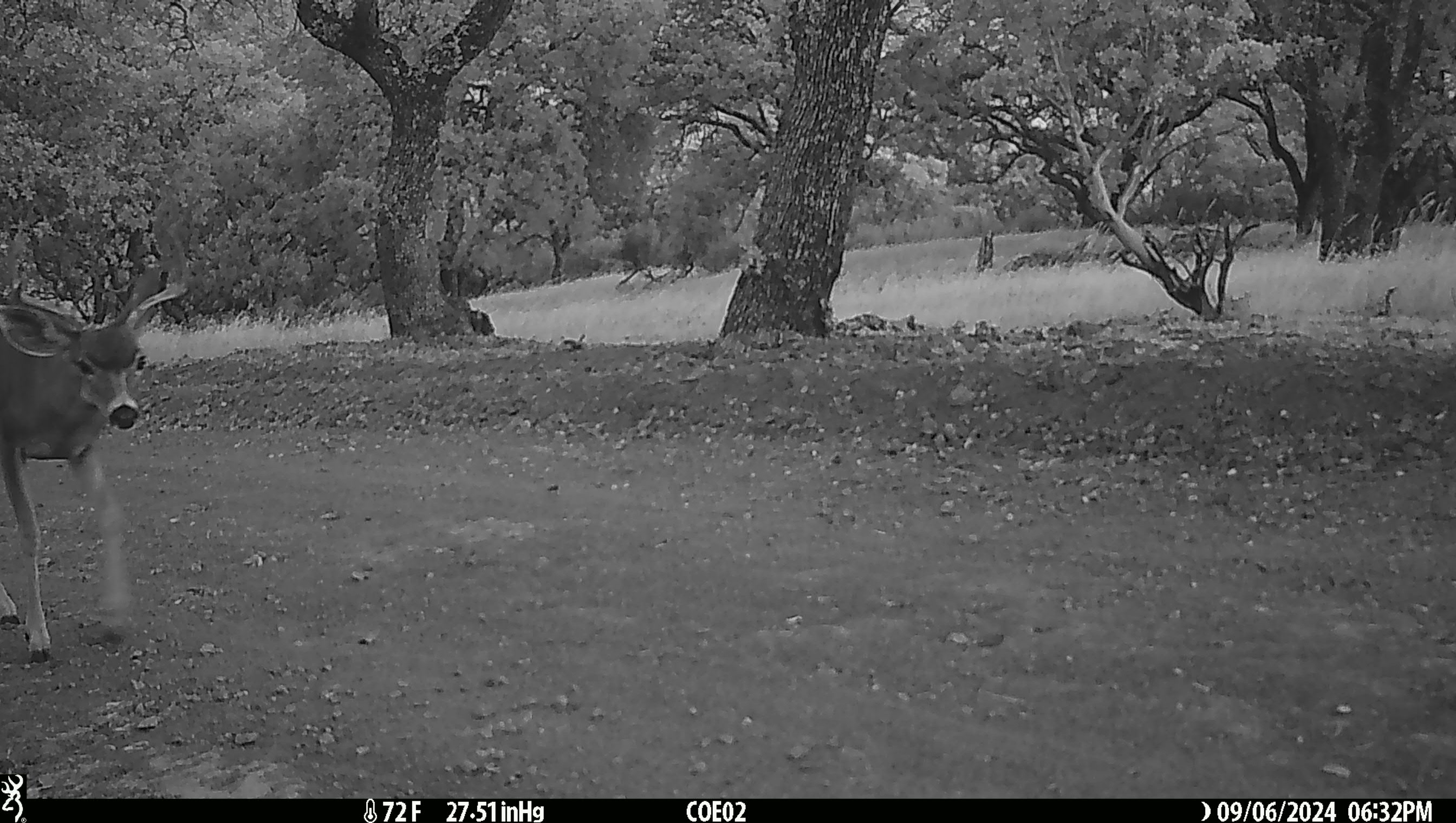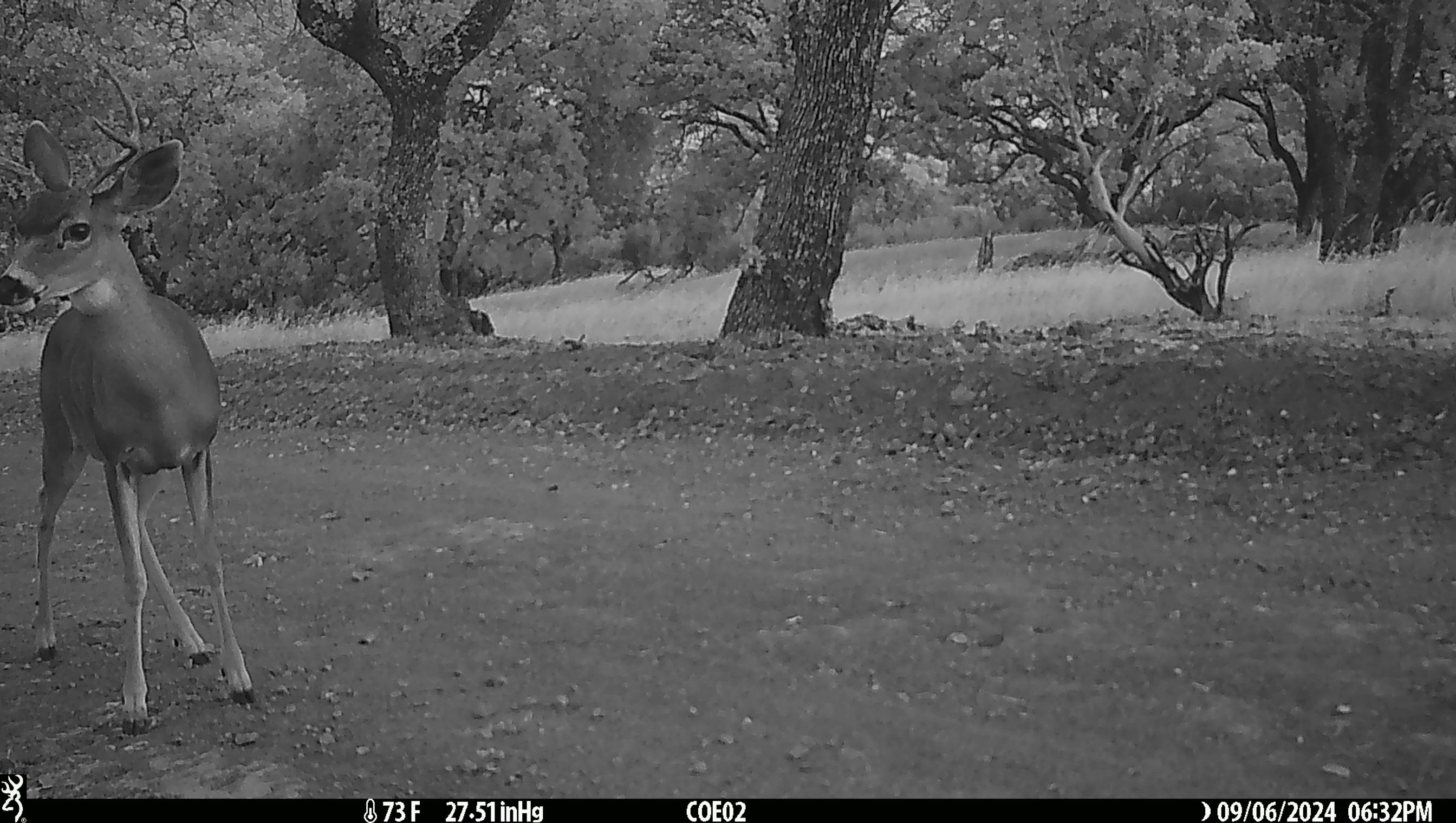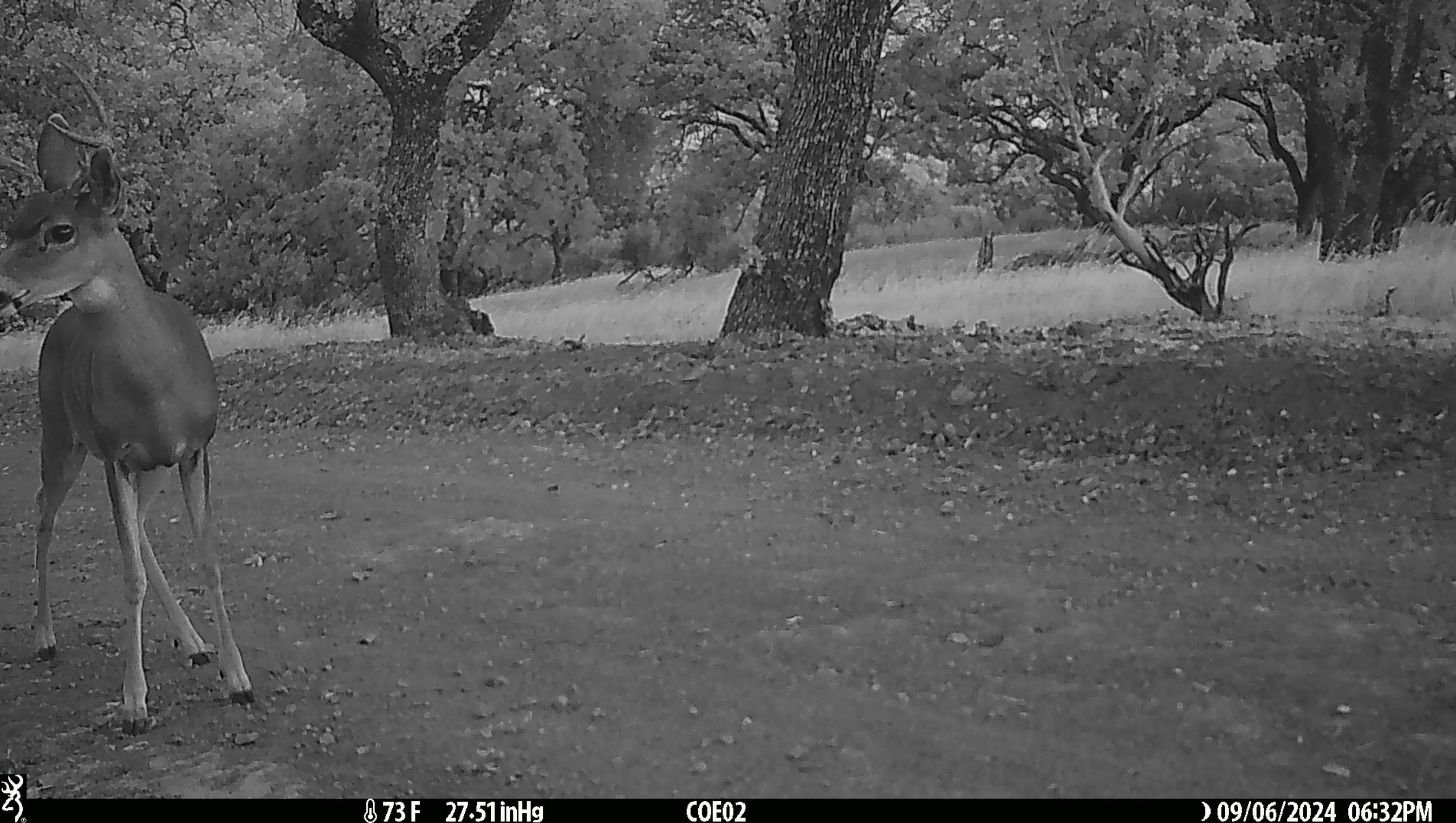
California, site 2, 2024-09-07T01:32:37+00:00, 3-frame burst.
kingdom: Animalia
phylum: Chordata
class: Mammalia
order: Artiodactyla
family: Cervidae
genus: Odocoileus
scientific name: Odocoileus hemionus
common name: mule deer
Mule deer (Odocoileus hemionus).